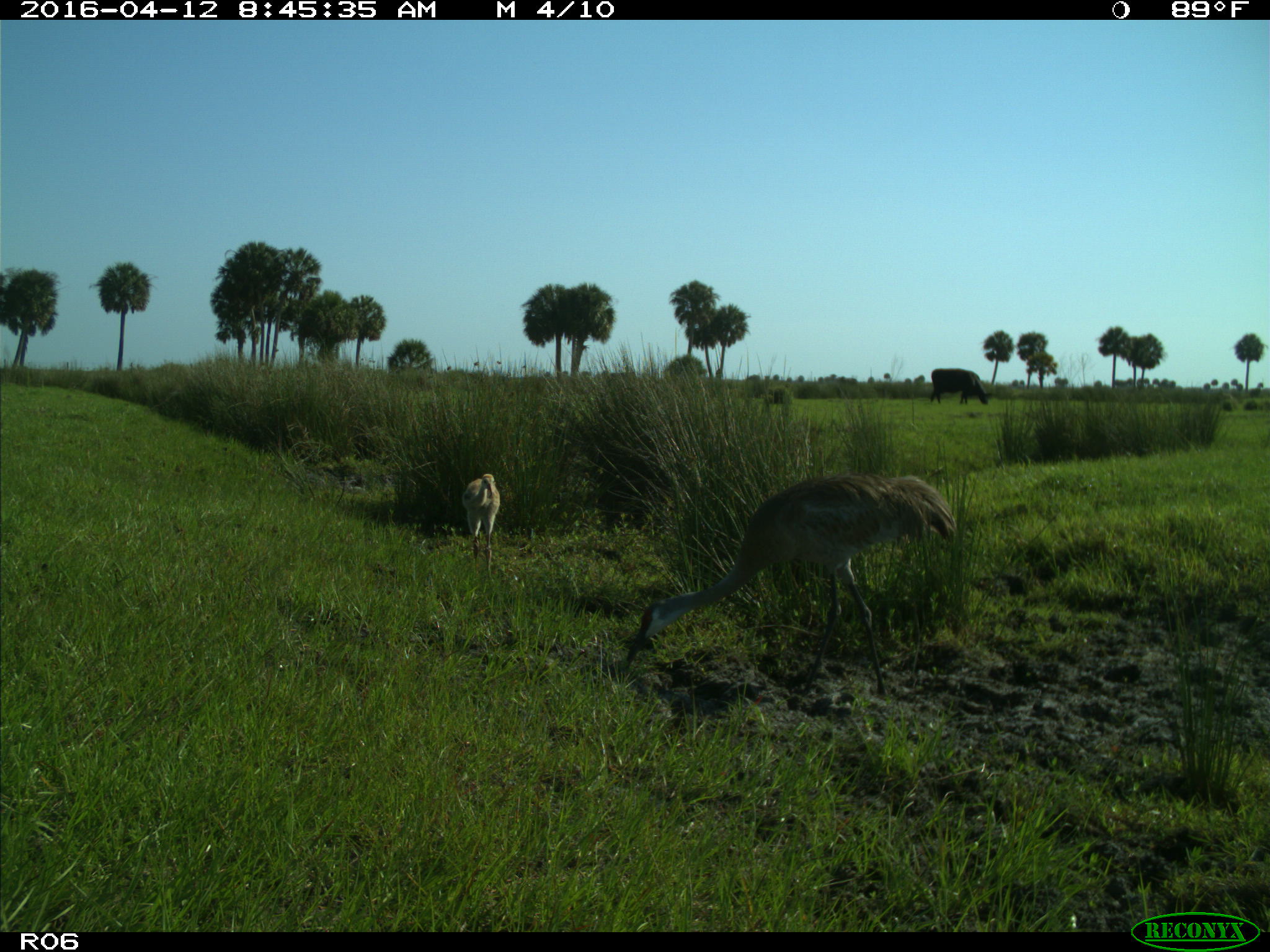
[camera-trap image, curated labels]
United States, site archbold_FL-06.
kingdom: Animalia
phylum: Chordata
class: Mammalia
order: Artiodactyla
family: Bovidae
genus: Bos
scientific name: Bos taurus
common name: domestic cow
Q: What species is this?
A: Bos taurus (domestic cow).